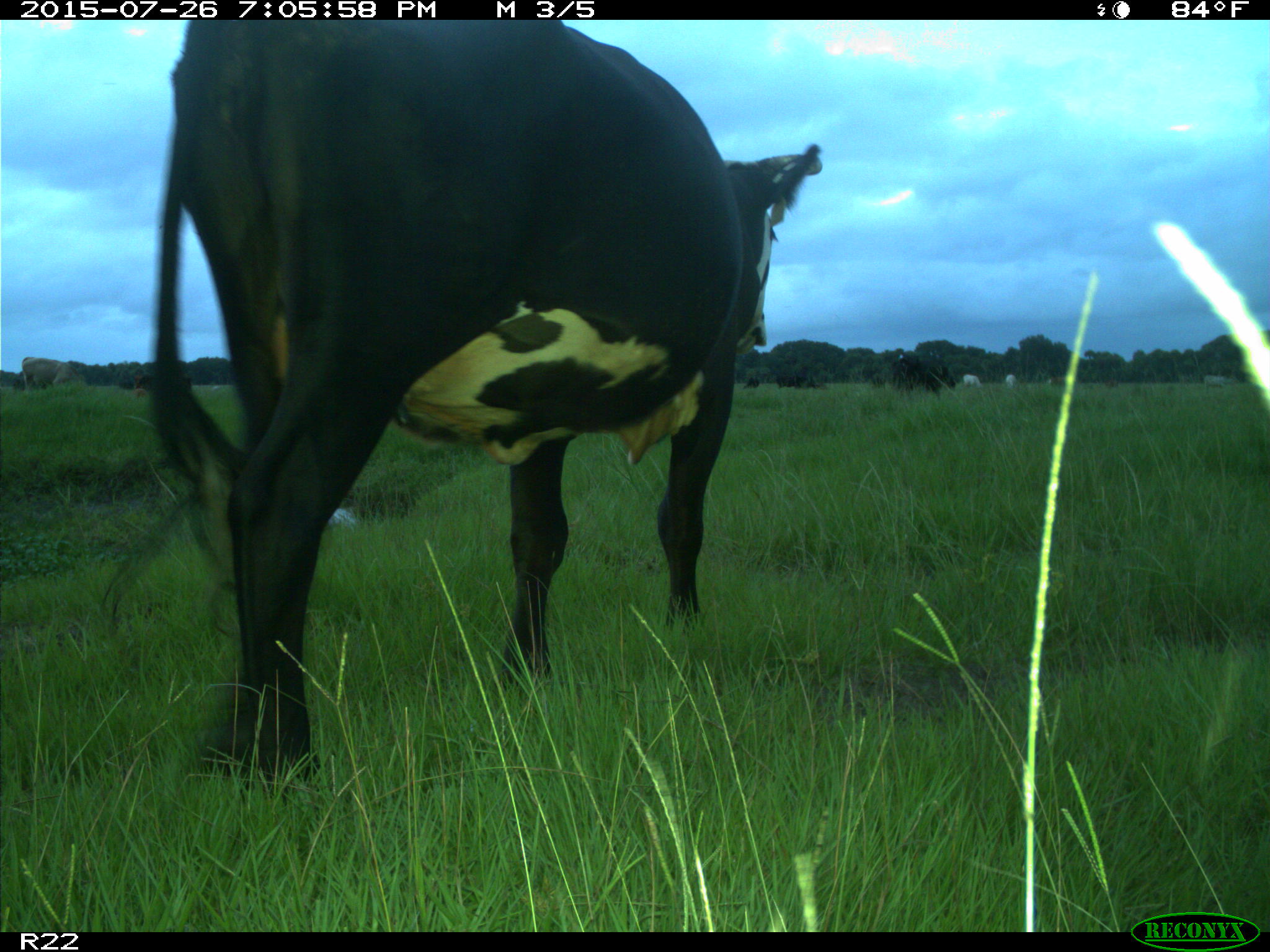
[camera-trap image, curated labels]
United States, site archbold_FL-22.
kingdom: Animalia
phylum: Chordata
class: Mammalia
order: Artiodactyla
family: Bovidae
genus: Bos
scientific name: Bos taurus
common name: domestic cow